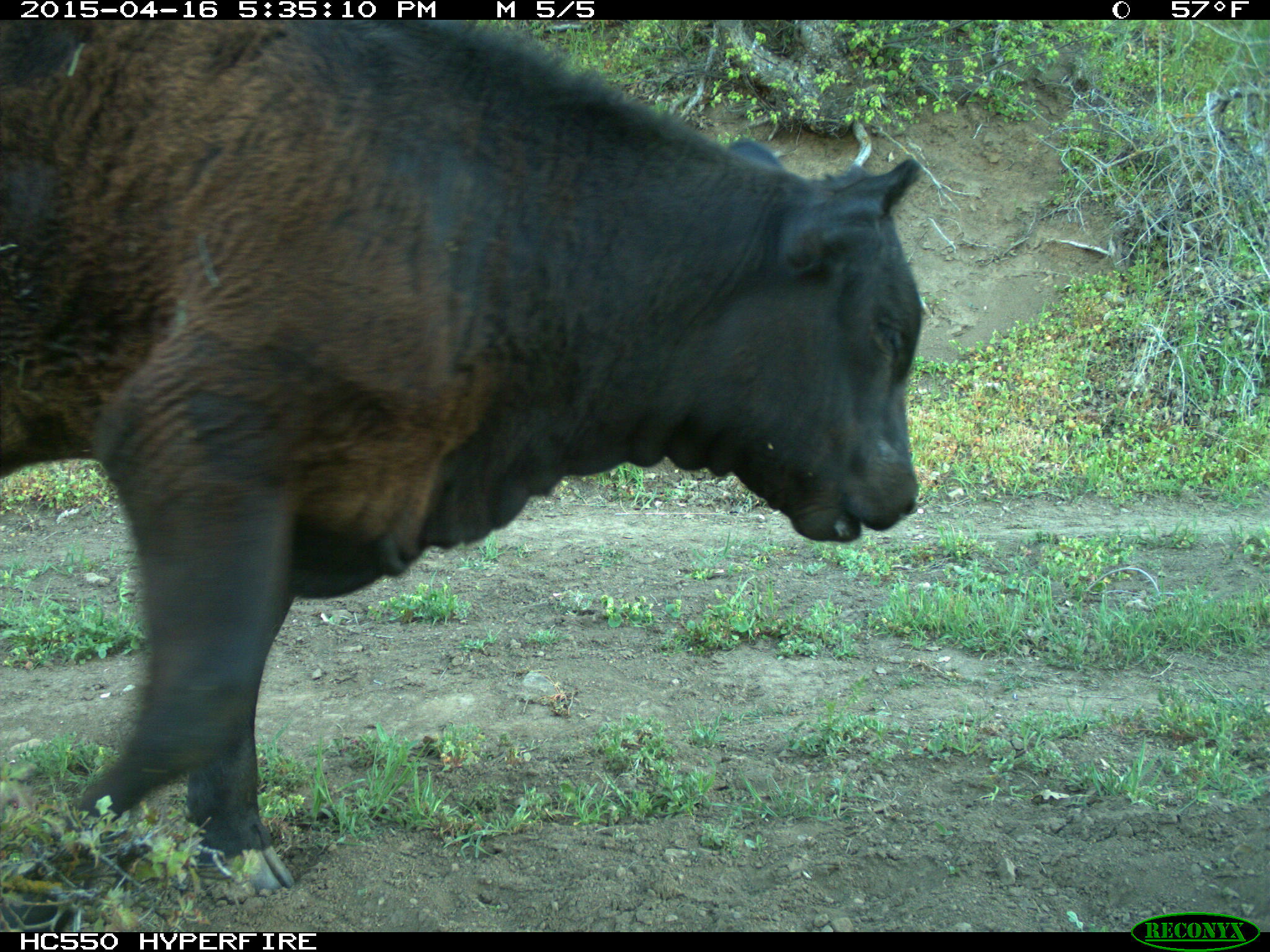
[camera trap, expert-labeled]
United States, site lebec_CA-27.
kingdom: Animalia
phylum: Chordata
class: Mammalia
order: Artiodactyla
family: Bovidae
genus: Bos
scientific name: Bos taurus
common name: domestic cow